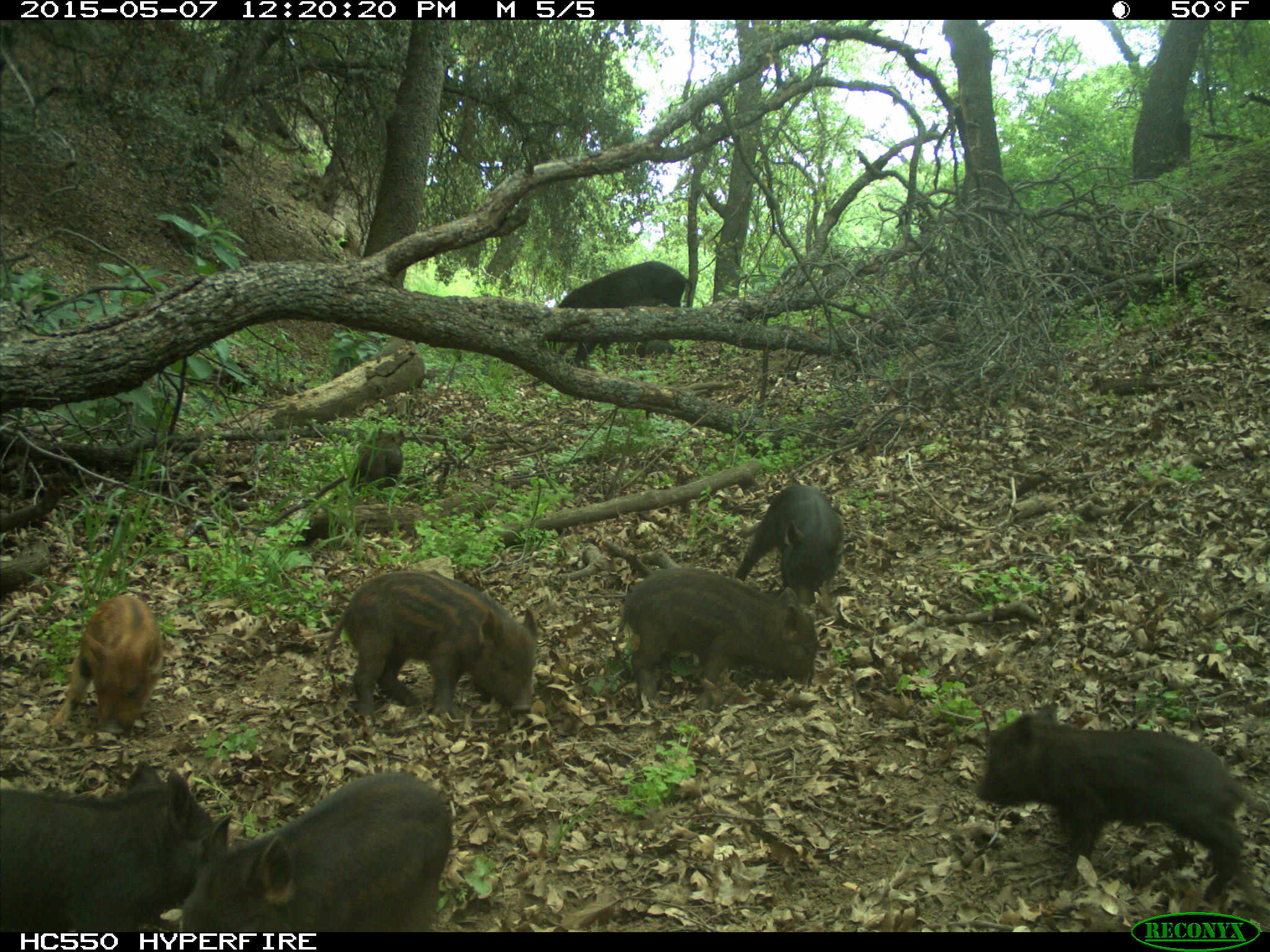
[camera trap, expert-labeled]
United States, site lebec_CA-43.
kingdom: Animalia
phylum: Chordata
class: Mammalia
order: Artiodactyla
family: Suidae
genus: Sus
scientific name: Sus scrofa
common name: wild boar